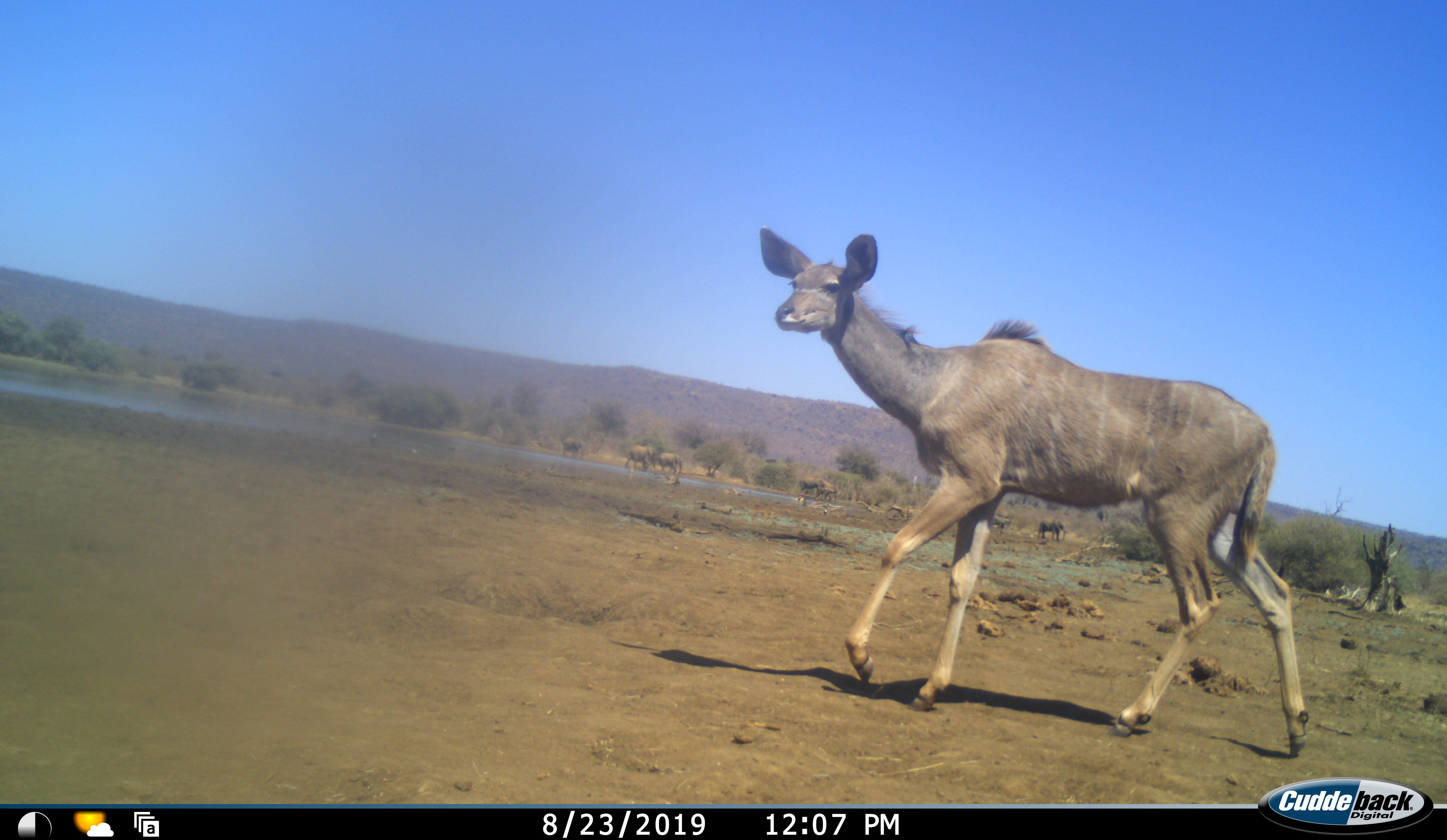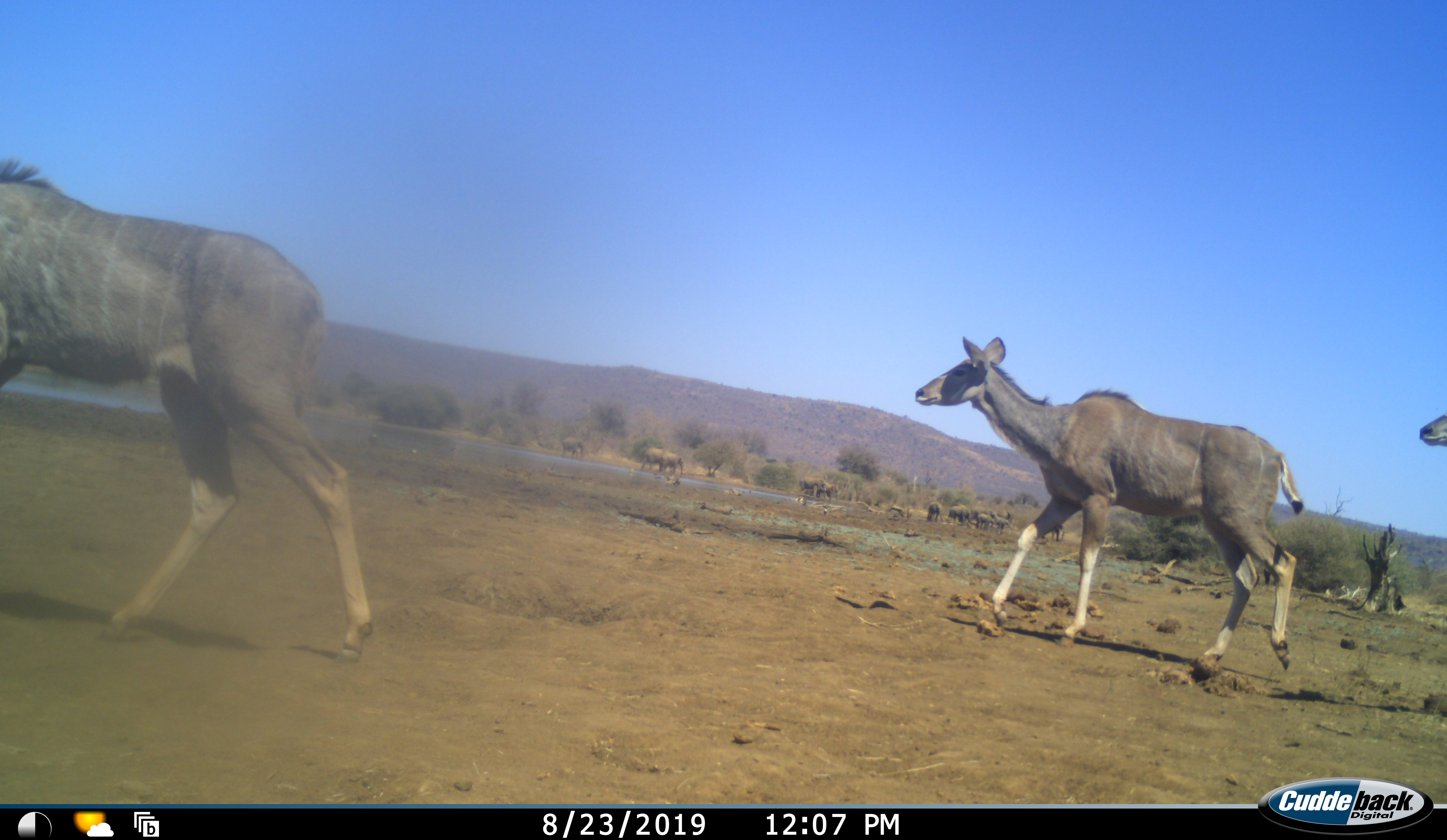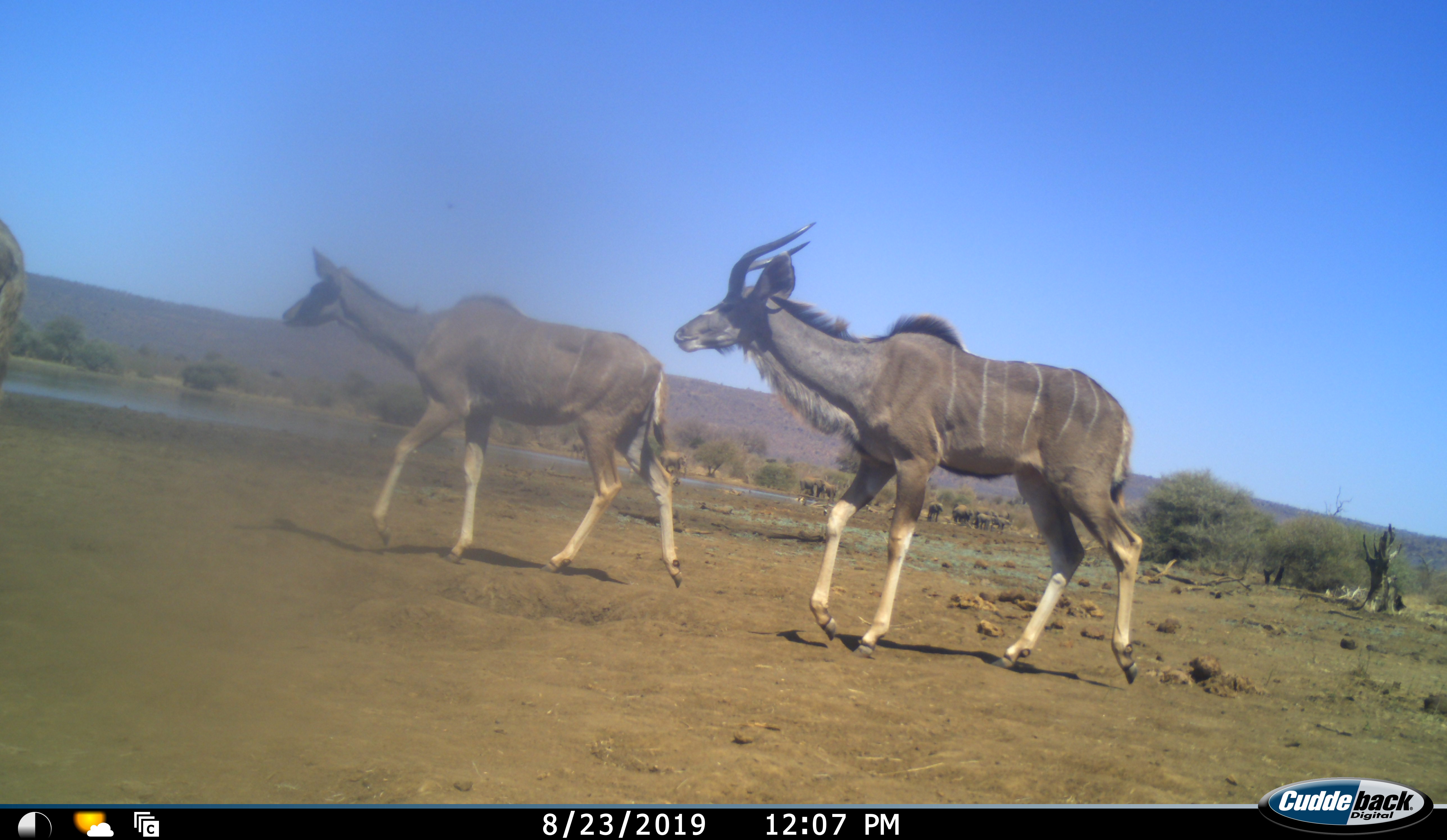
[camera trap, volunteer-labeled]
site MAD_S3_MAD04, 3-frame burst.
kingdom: Animalia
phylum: Chordata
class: Mammalia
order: Artiodactyla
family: Bovidae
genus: Tragelaphus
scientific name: Tragelaphus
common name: kudu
Kudu (Tragelaphus), count 3. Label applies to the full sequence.